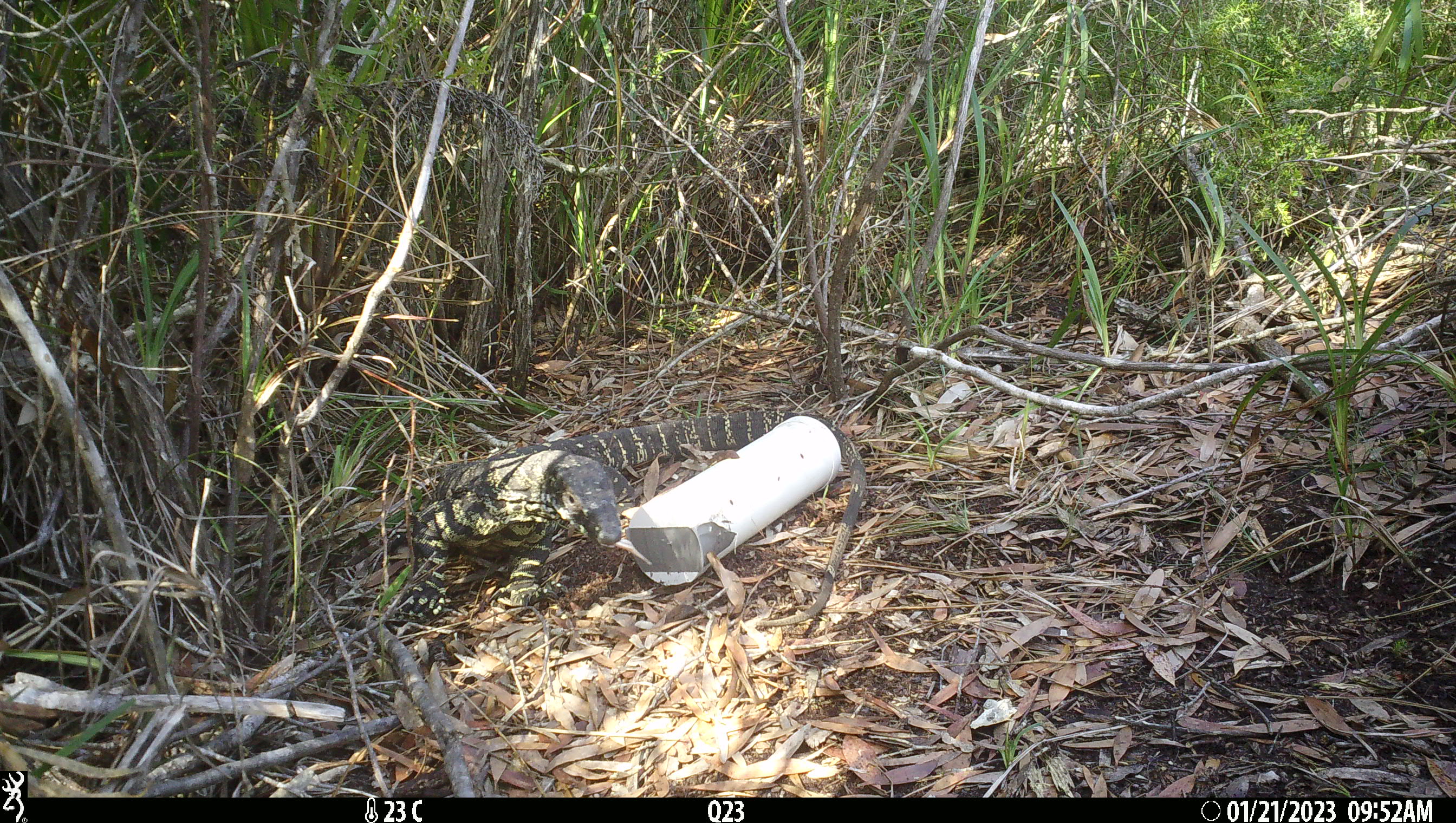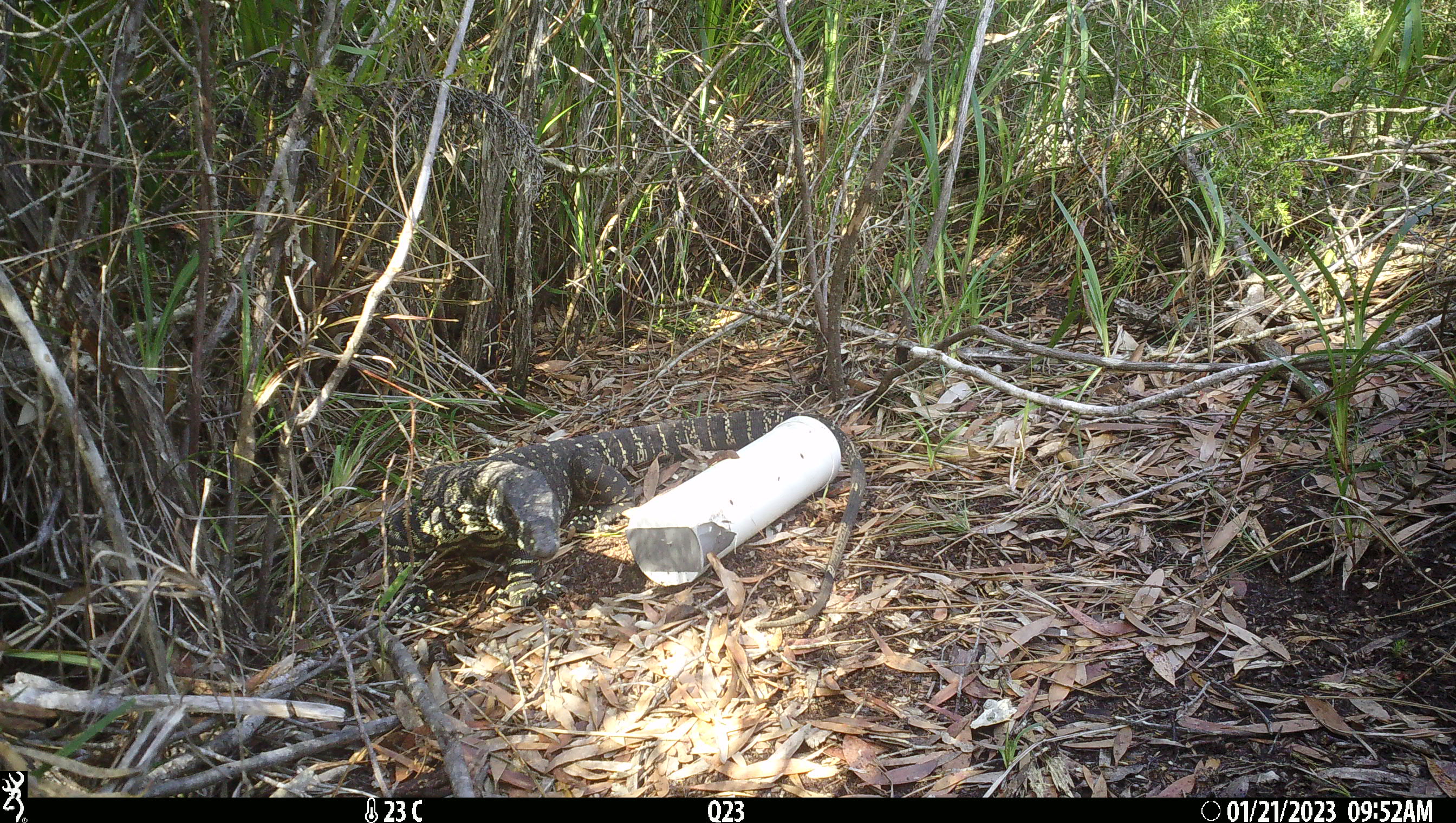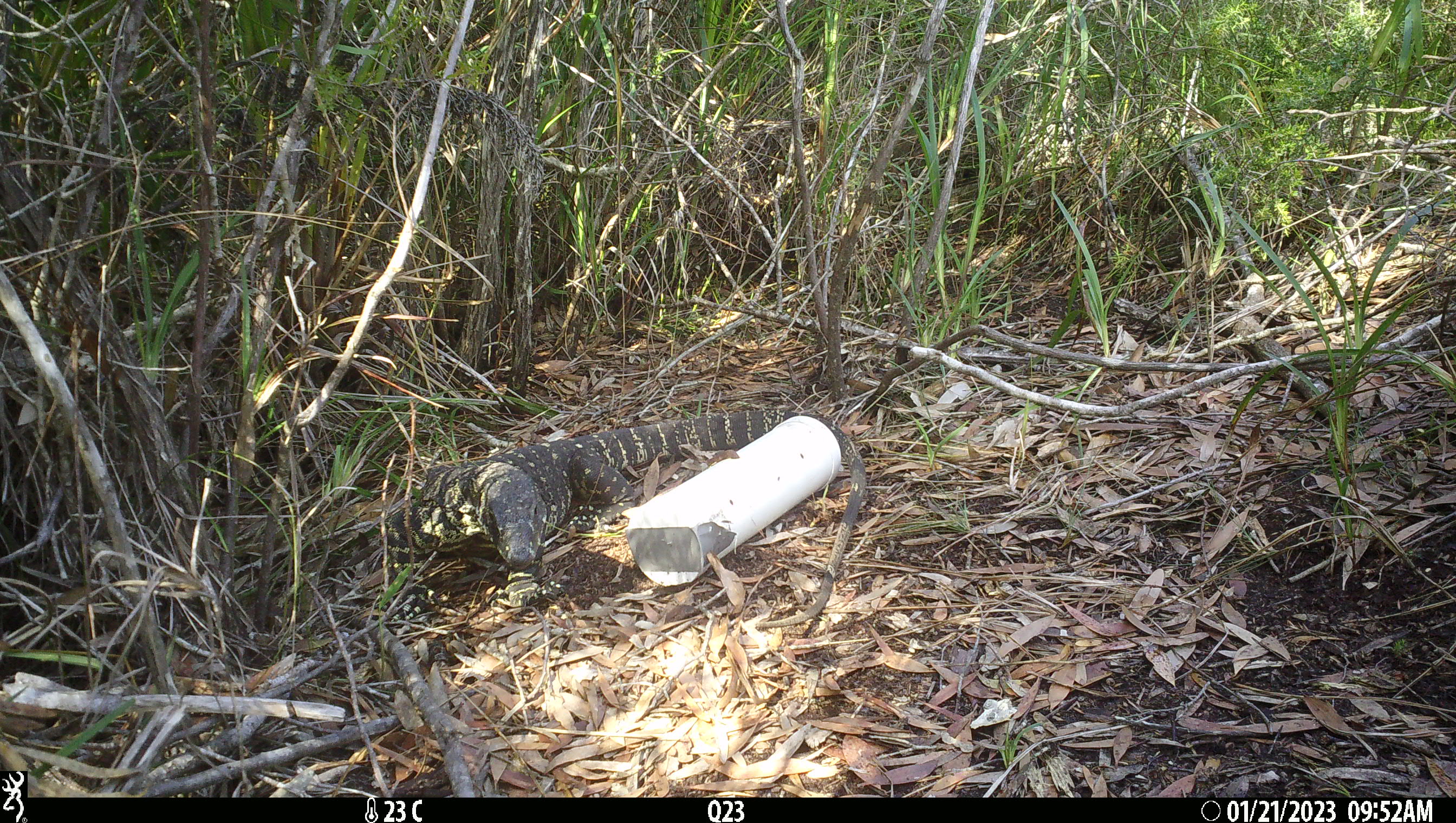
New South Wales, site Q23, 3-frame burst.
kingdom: Animalia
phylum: Chordata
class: Reptilia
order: Squamata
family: Varanidae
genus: Varanus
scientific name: Varanus varius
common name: lace monitor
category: goanna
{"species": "goanna (lace monitor) (Varanus varius)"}